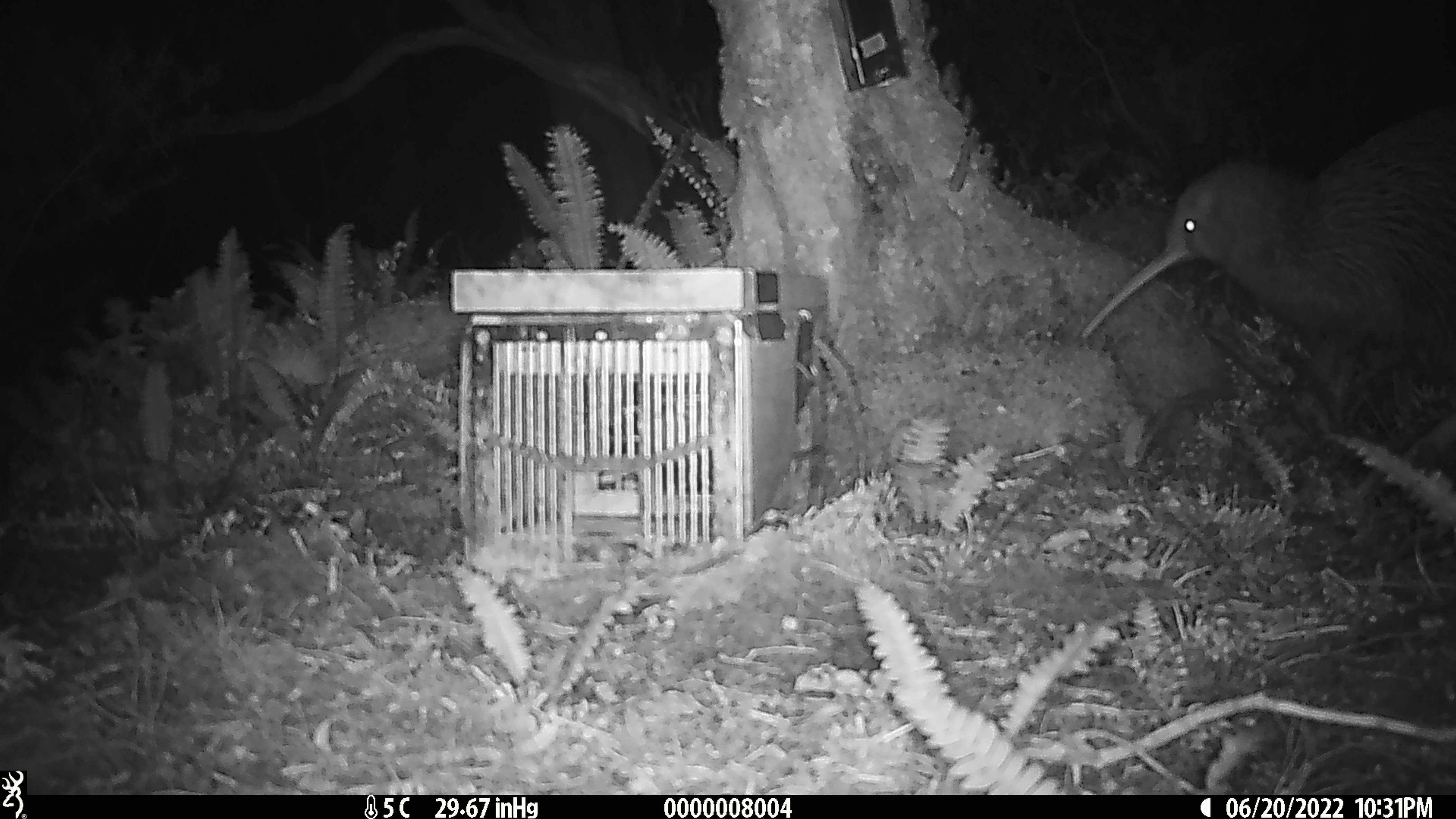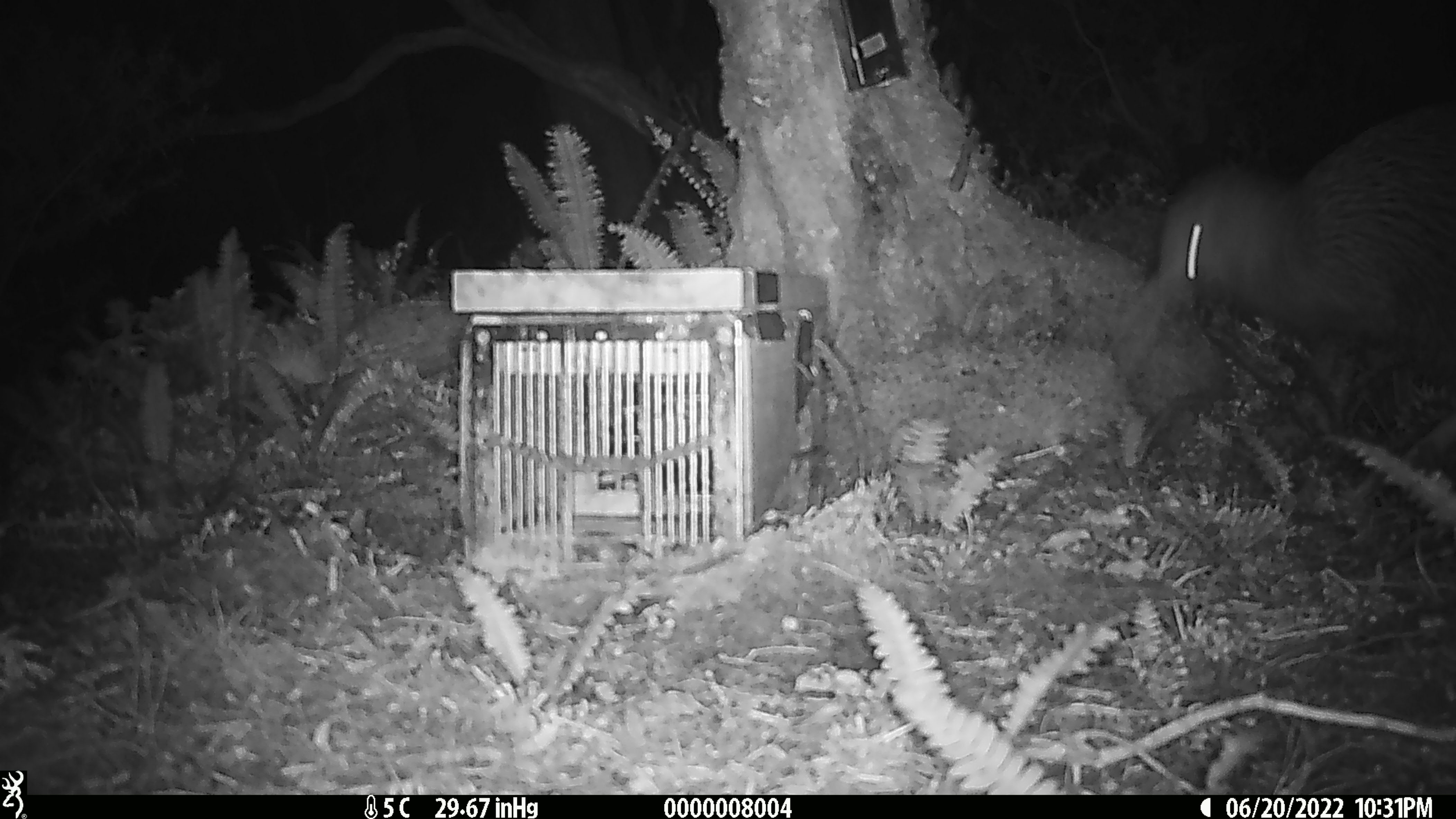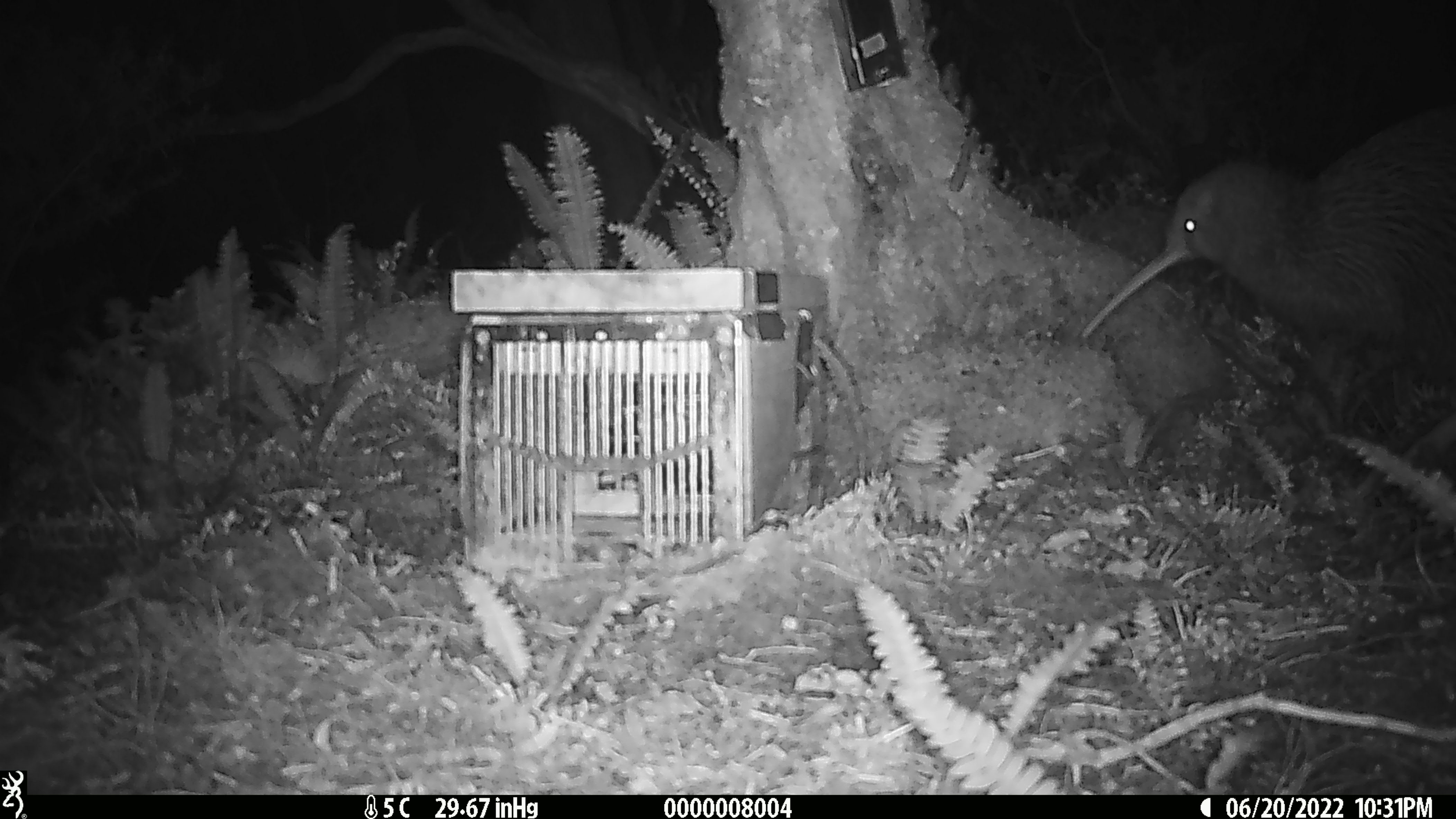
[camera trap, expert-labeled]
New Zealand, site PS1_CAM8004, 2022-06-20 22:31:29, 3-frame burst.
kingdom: Animalia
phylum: Chordata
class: Aves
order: Apterygiformes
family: Apterygidae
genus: Apteryx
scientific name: Apteryx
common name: kiwi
Kiwi (Apteryx).